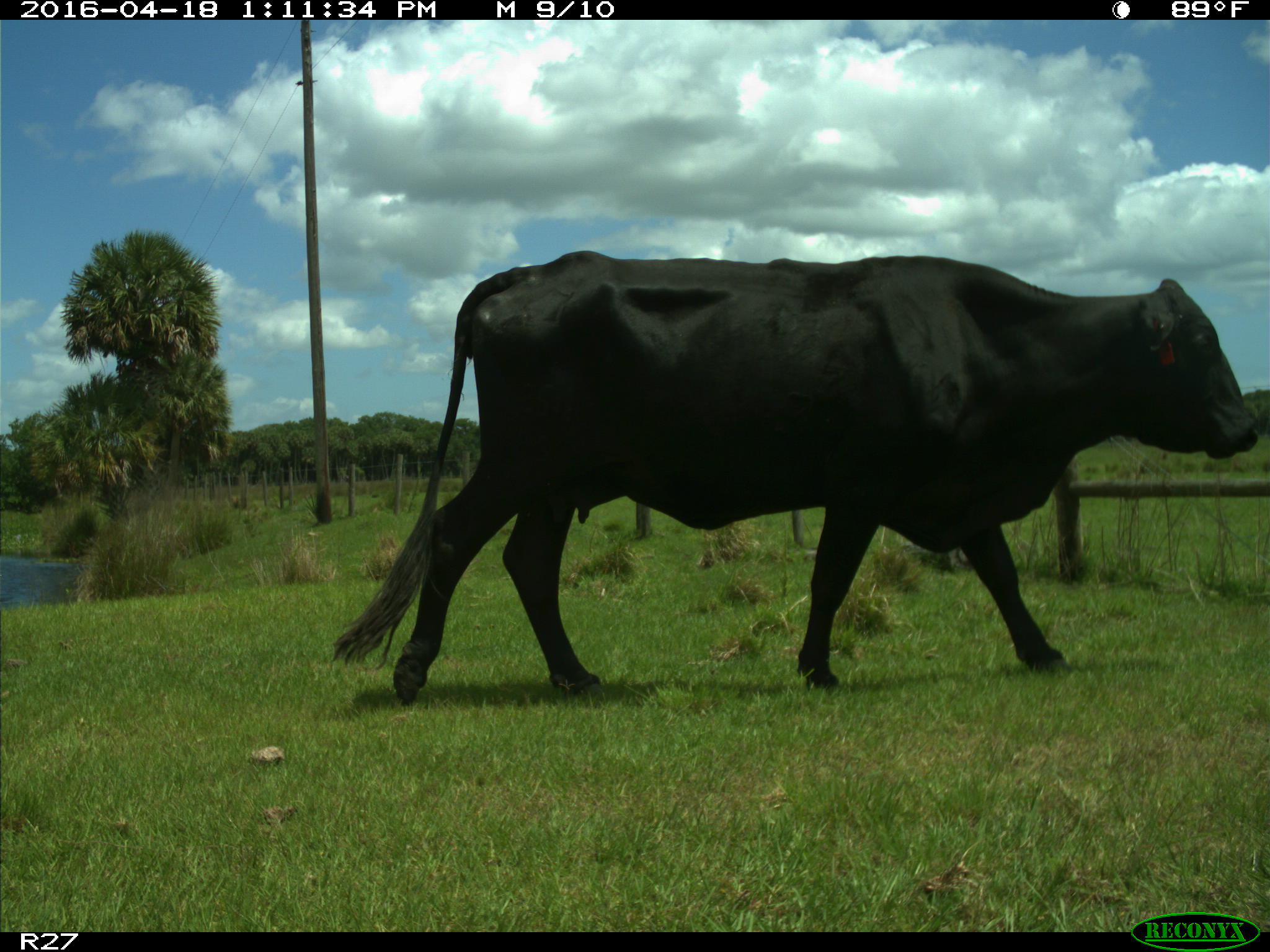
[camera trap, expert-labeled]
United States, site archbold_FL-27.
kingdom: Animalia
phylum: Chordata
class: Mammalia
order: Artiodactyla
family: Bovidae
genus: Bos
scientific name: Bos taurus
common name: domestic cow